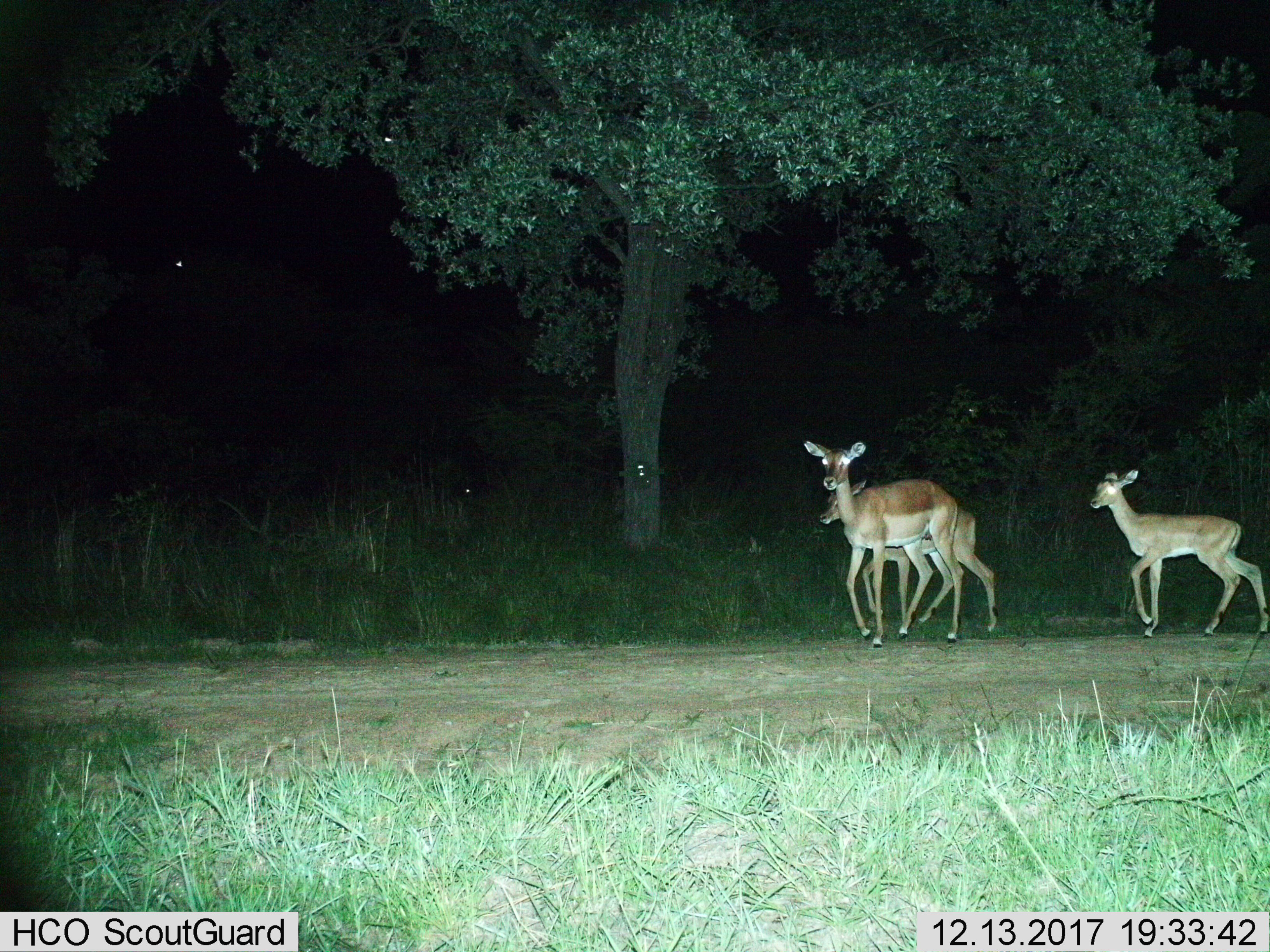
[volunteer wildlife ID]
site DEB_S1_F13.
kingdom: Animalia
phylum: Chordata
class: Mammalia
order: Artiodactyla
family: Bovidae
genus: Aepyceros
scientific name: Aepyceros melampus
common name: impala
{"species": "impala (Aepyceros melampus)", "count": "3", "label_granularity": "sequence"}